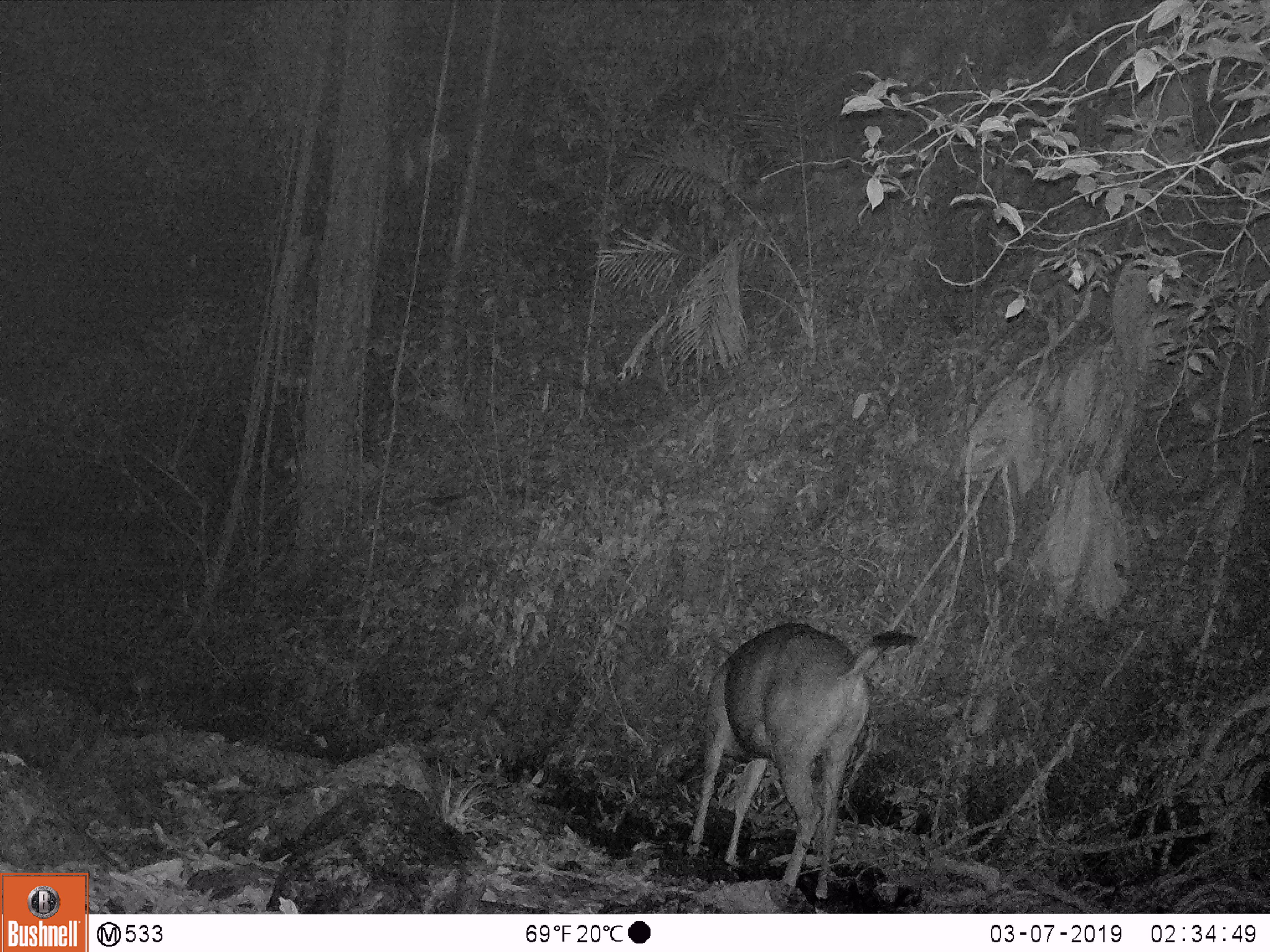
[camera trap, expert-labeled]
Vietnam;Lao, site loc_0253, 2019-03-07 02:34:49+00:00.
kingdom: Animalia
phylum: Chordata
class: Mammalia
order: Artiodactyla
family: Cervidae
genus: Rusa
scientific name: Rusa unicolor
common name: sambar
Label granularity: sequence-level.